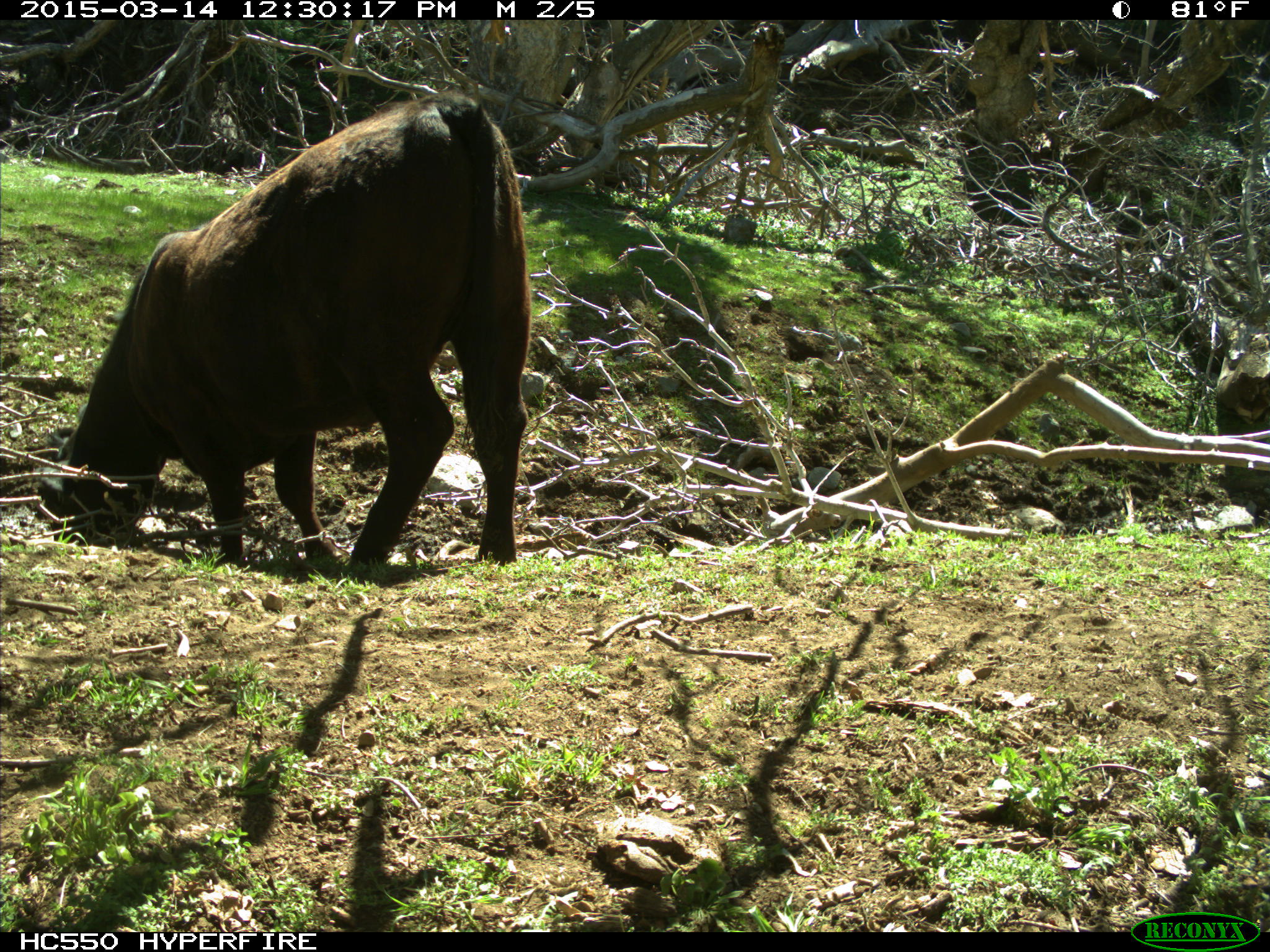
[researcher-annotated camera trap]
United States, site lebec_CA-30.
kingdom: Animalia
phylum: Chordata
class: Mammalia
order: Artiodactyla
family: Bovidae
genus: Bos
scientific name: Bos taurus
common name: domestic cow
Bos taurus (domestic cow).